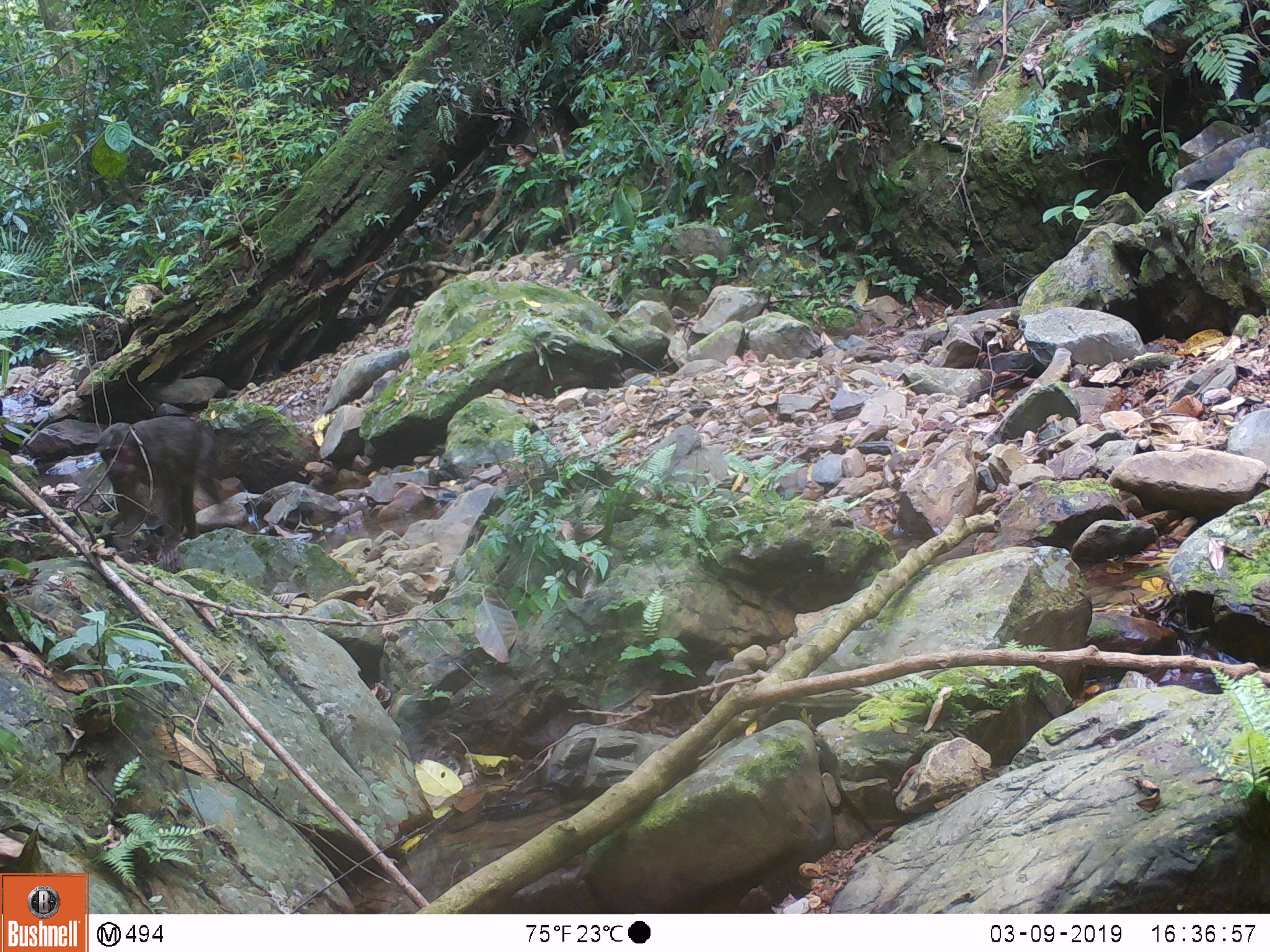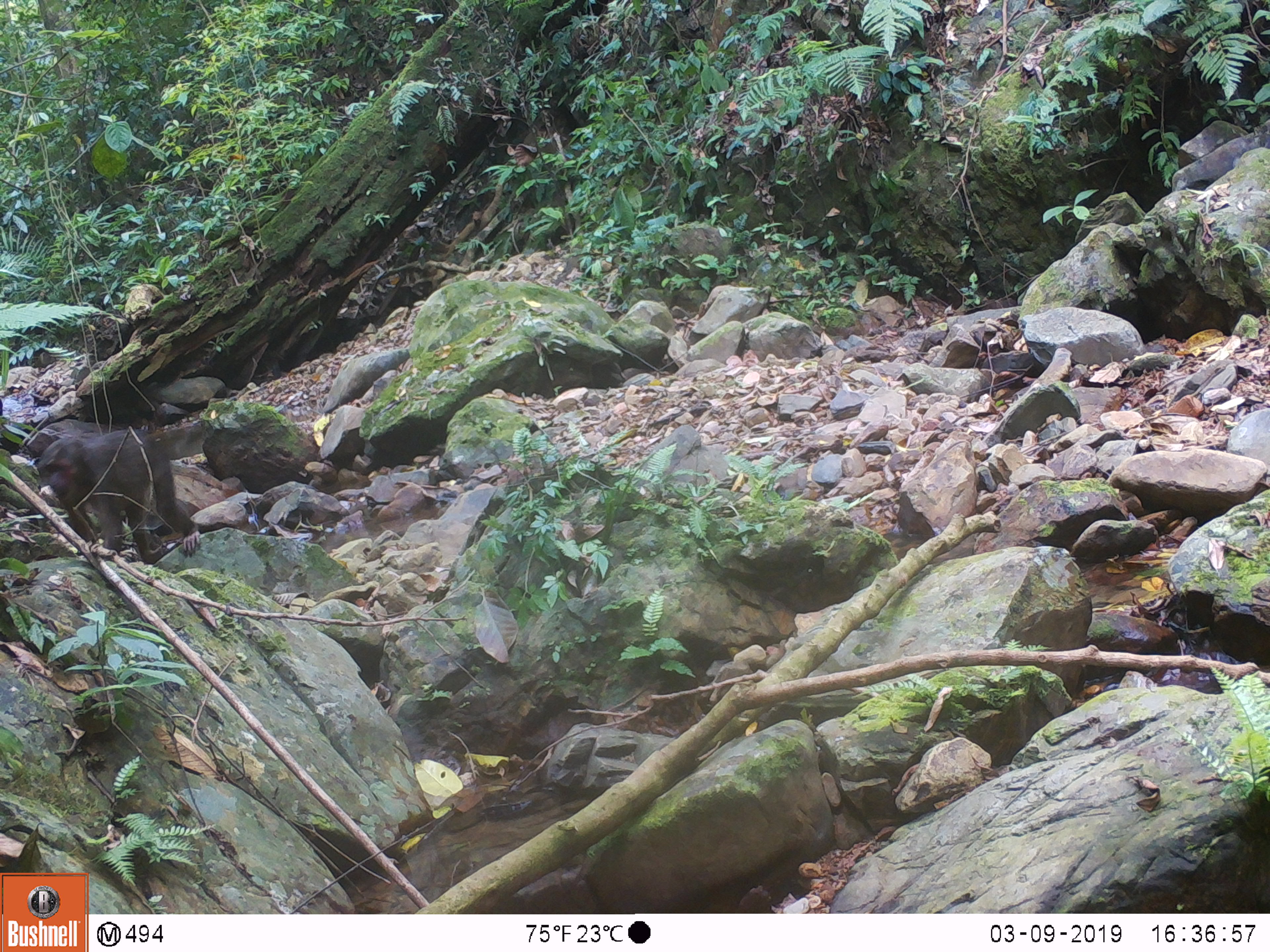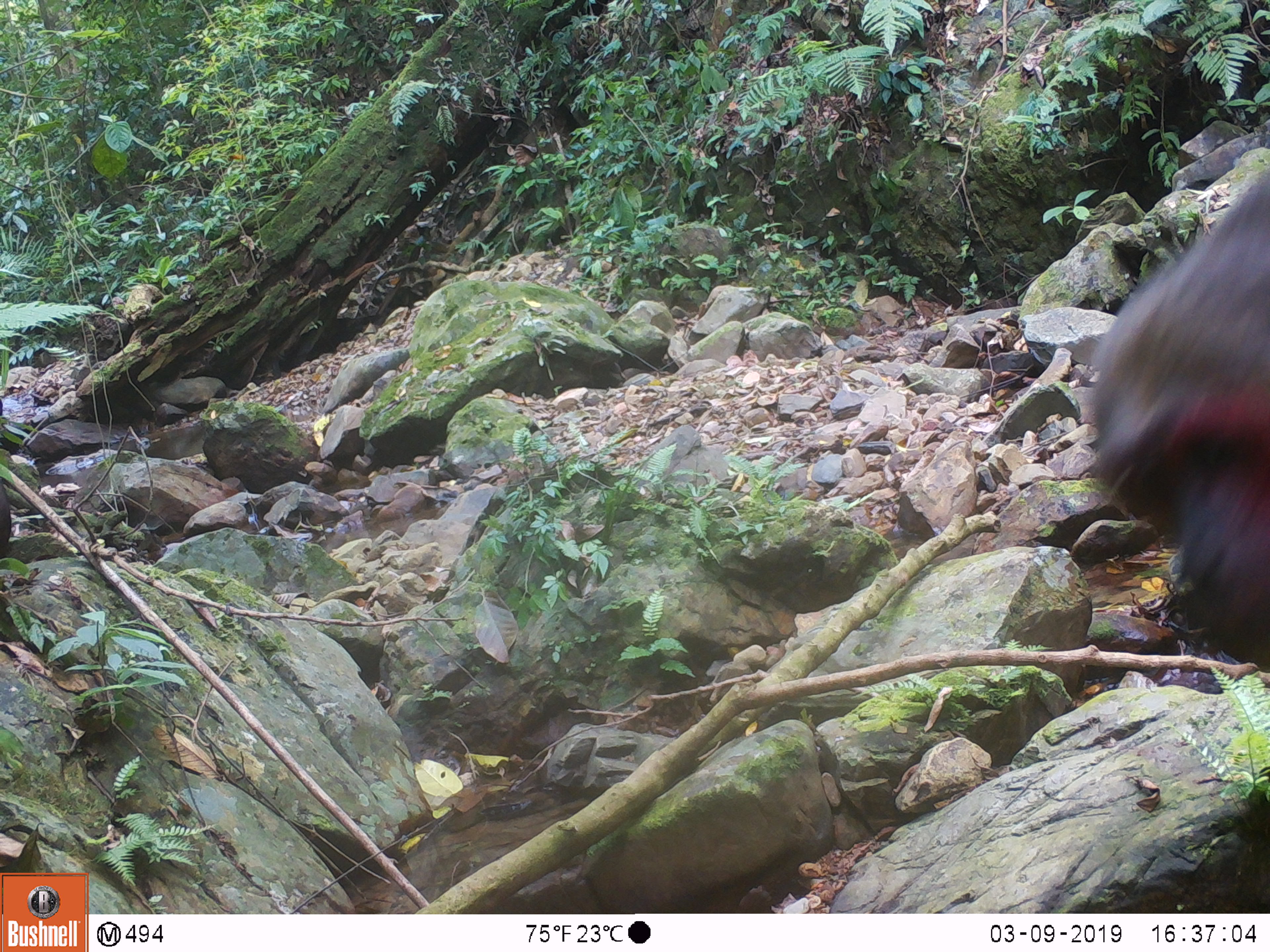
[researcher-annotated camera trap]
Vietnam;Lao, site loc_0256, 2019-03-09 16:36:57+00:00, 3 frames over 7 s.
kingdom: Animalia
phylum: Chordata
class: Mammalia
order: Primates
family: Cercopithecidae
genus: Macaca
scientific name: Macaca arctoides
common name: stump-tailed macaque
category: stump tailed macaque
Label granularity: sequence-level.